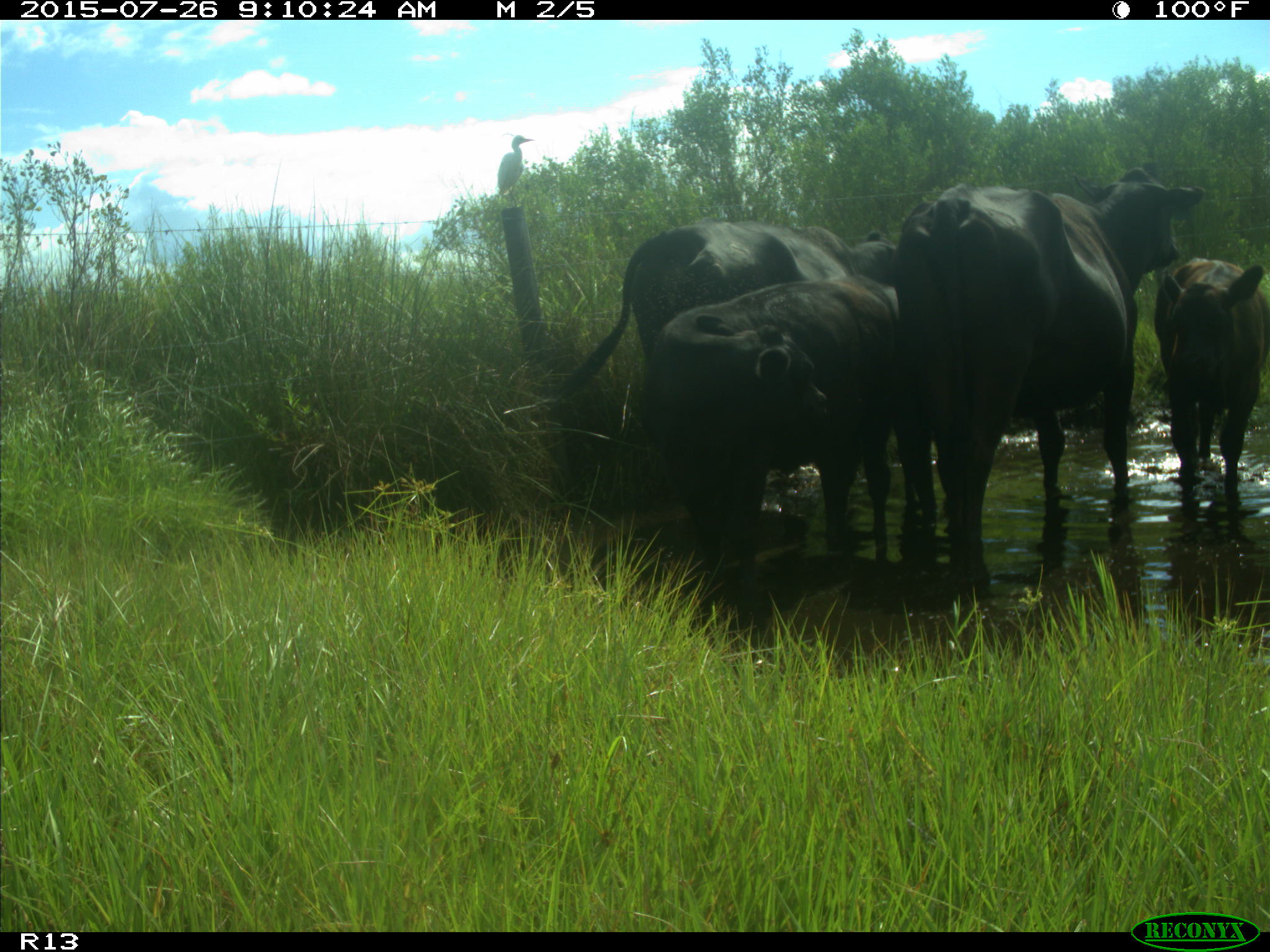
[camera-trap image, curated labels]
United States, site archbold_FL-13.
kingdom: Animalia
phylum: Chordata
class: Mammalia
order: Artiodactyla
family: Bovidae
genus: Bos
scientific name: Bos taurus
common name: domestic cow